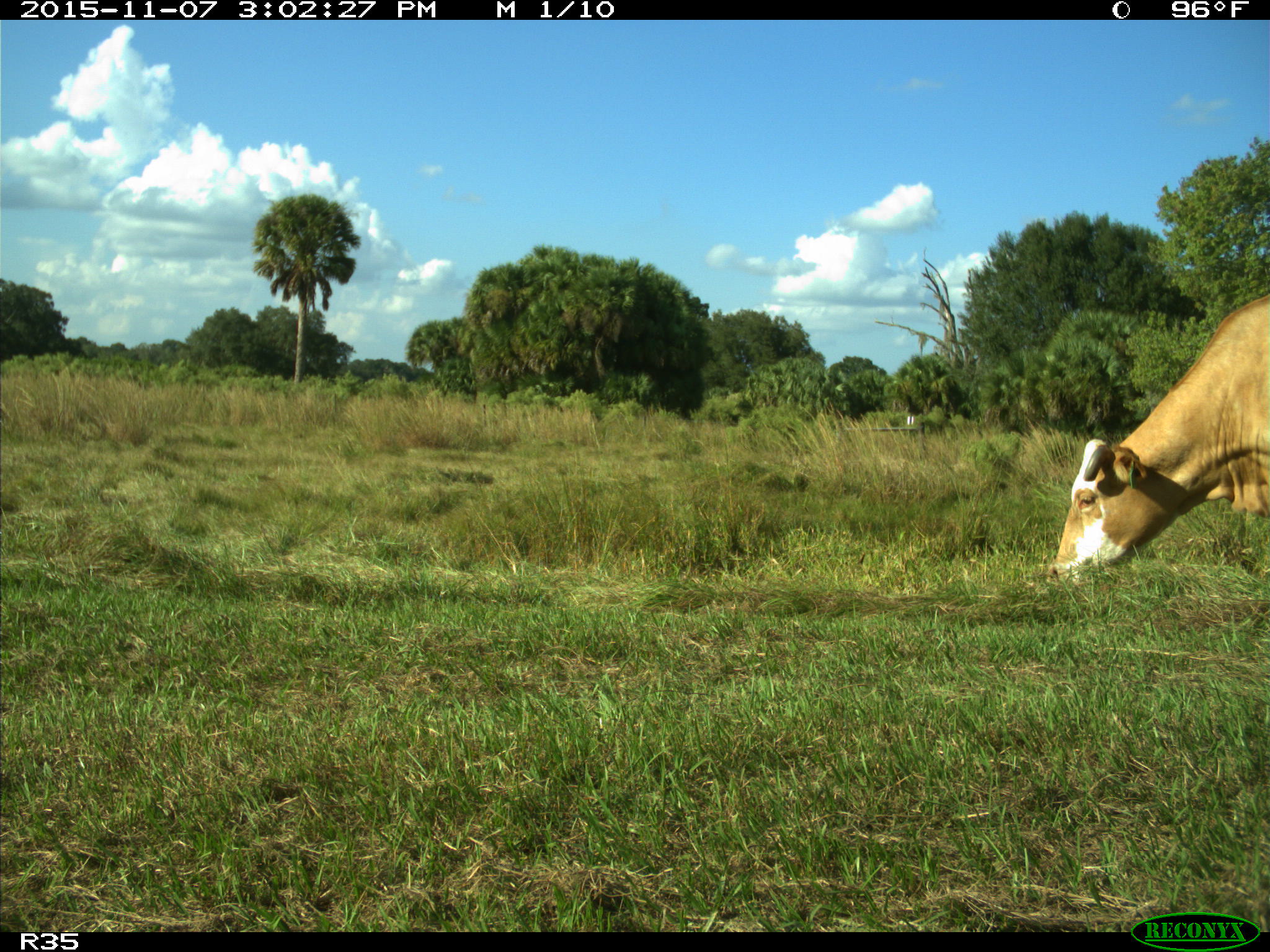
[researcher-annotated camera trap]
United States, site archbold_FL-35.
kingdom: Animalia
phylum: Chordata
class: Mammalia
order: Artiodactyla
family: Bovidae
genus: Bos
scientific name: Bos taurus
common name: domestic cow